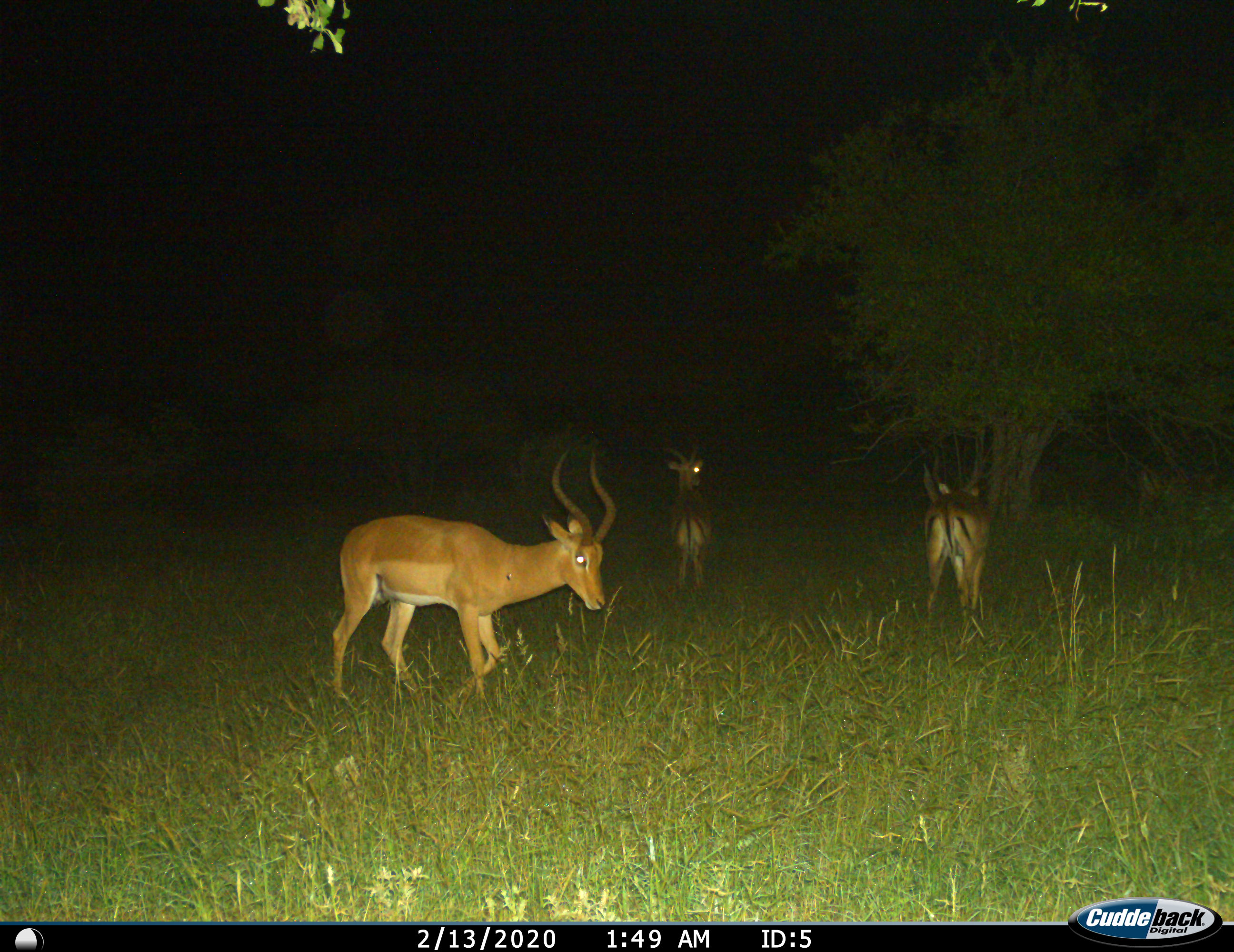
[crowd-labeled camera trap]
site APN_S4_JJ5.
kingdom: Animalia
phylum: Chordata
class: Mammalia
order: Artiodactyla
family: Bovidae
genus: Aepyceros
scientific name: Aepyceros melampus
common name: impala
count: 3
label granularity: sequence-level